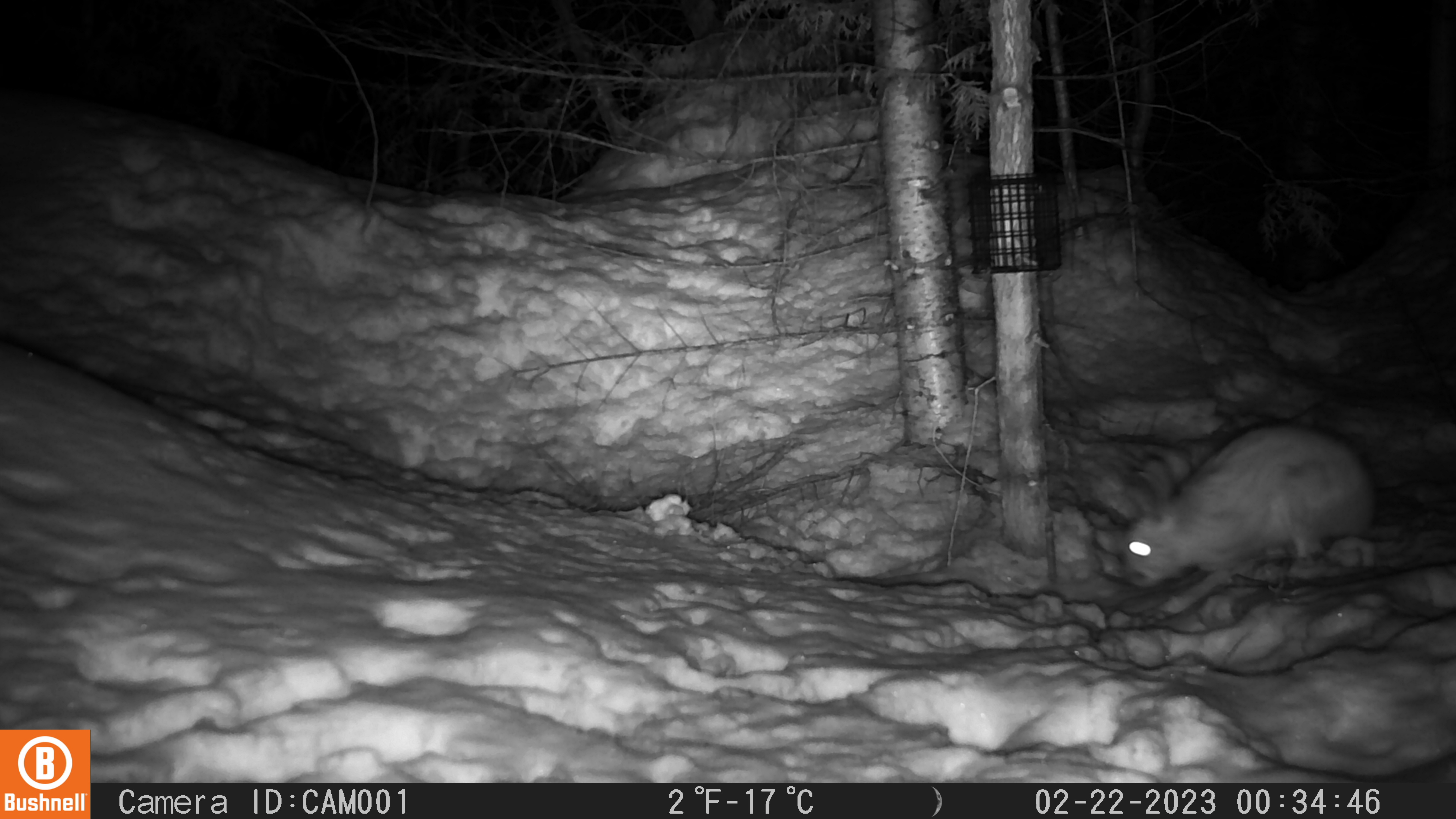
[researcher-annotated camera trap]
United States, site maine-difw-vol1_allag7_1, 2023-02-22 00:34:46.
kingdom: Animalia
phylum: Chordata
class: Mammalia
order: Lagomorpha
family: Leporidae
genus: Lepus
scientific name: Lepus americanus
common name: snowshoe hare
Snowshoe hare (Lepus americanus).